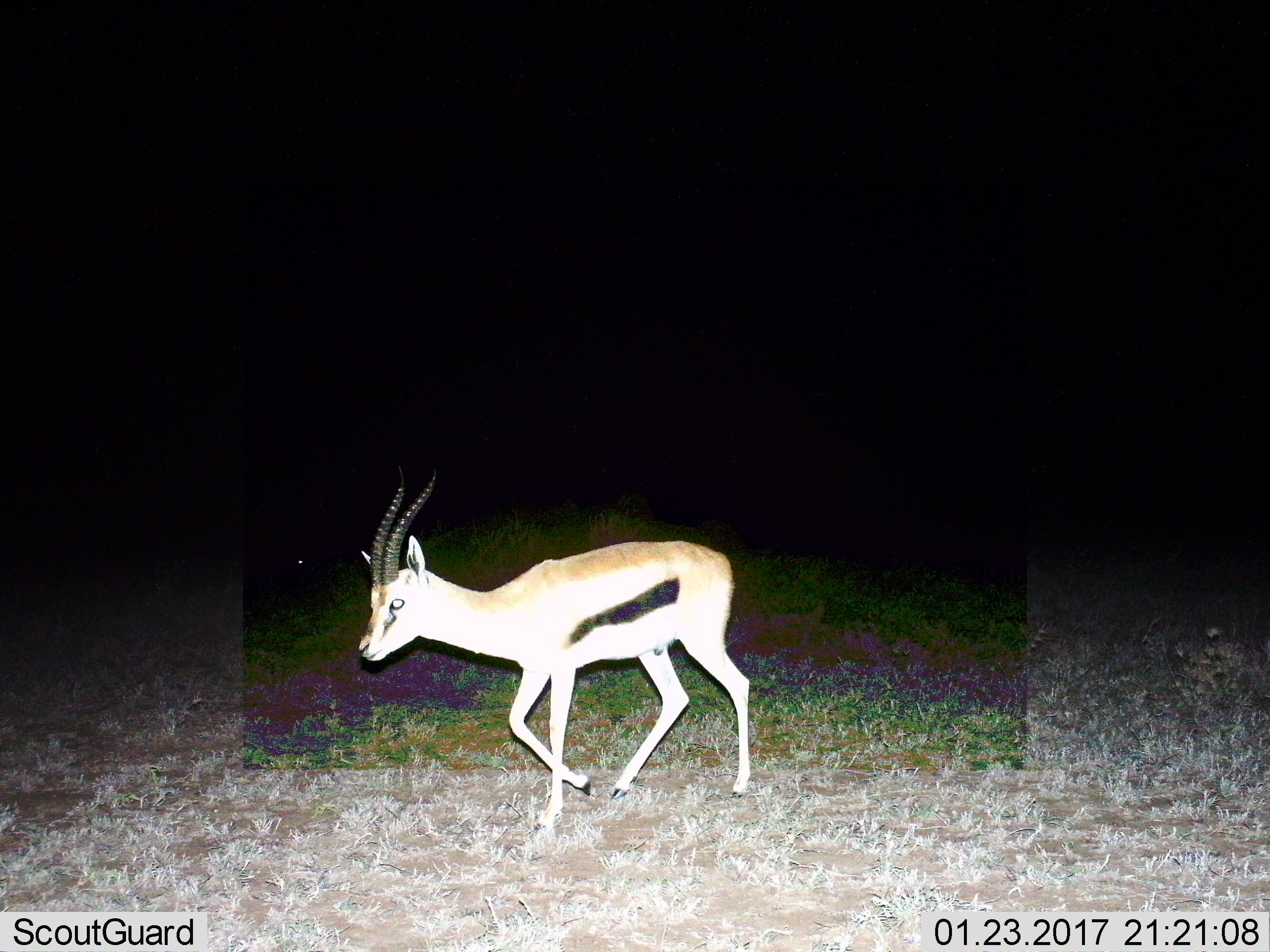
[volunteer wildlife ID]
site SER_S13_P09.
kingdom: Animalia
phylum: Chordata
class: Mammalia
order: Artiodactyla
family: Bovidae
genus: Eudorcas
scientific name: Eudorcas thomsonii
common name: thomson's gazelle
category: gazellethomsons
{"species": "gazellethomsons (thomson's gazelle) (Eudorcas thomsonii)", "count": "1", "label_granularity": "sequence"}